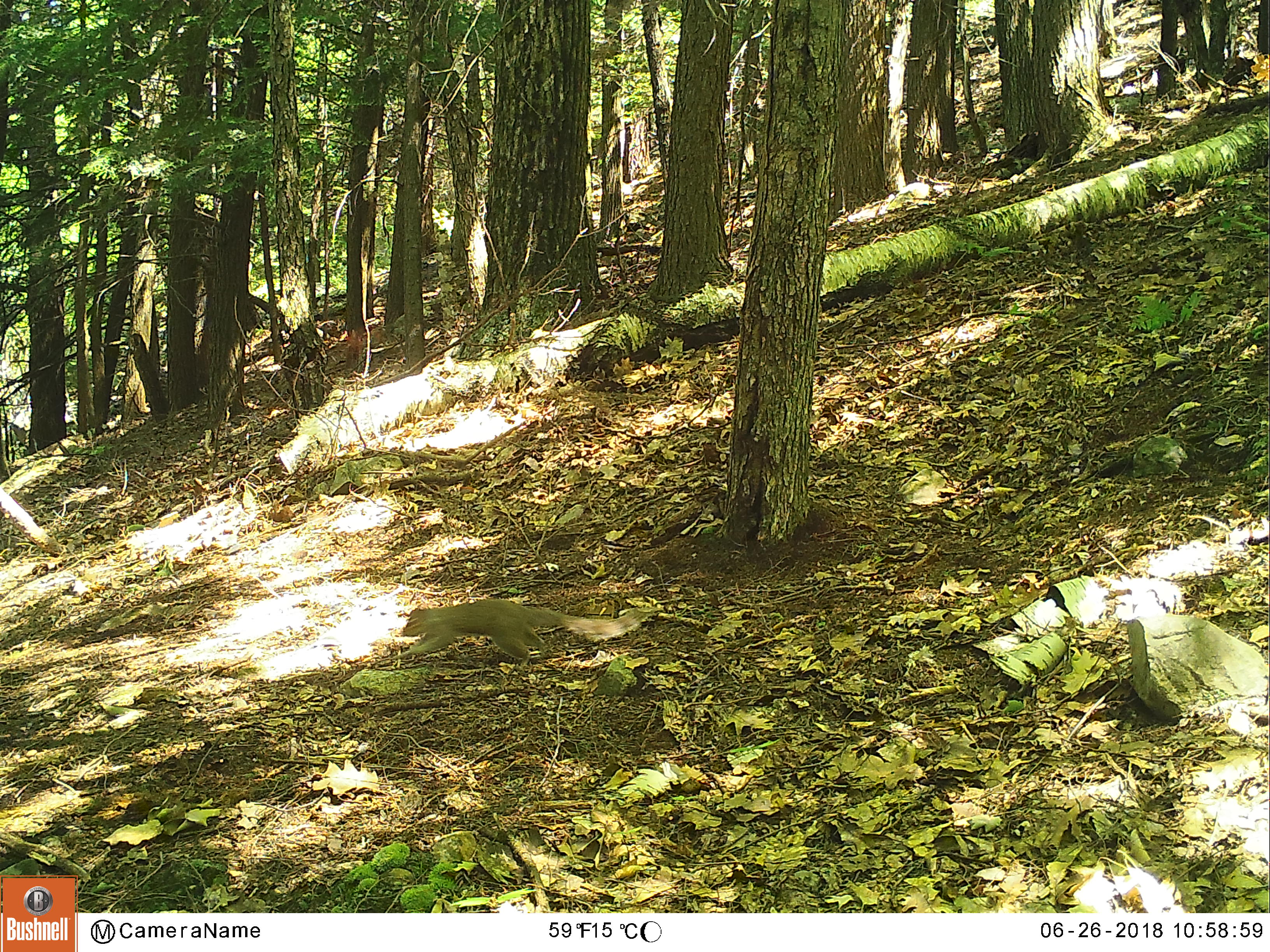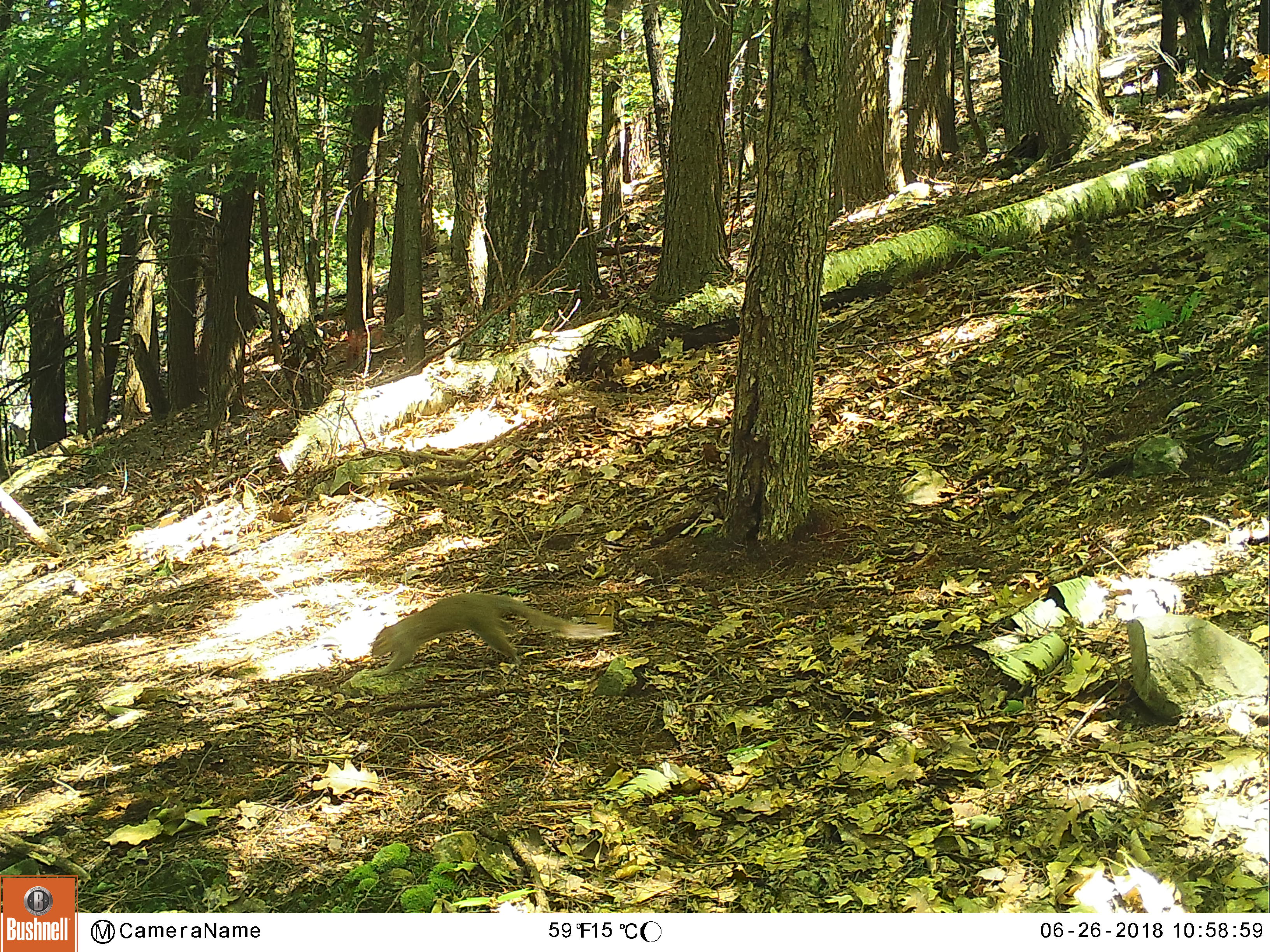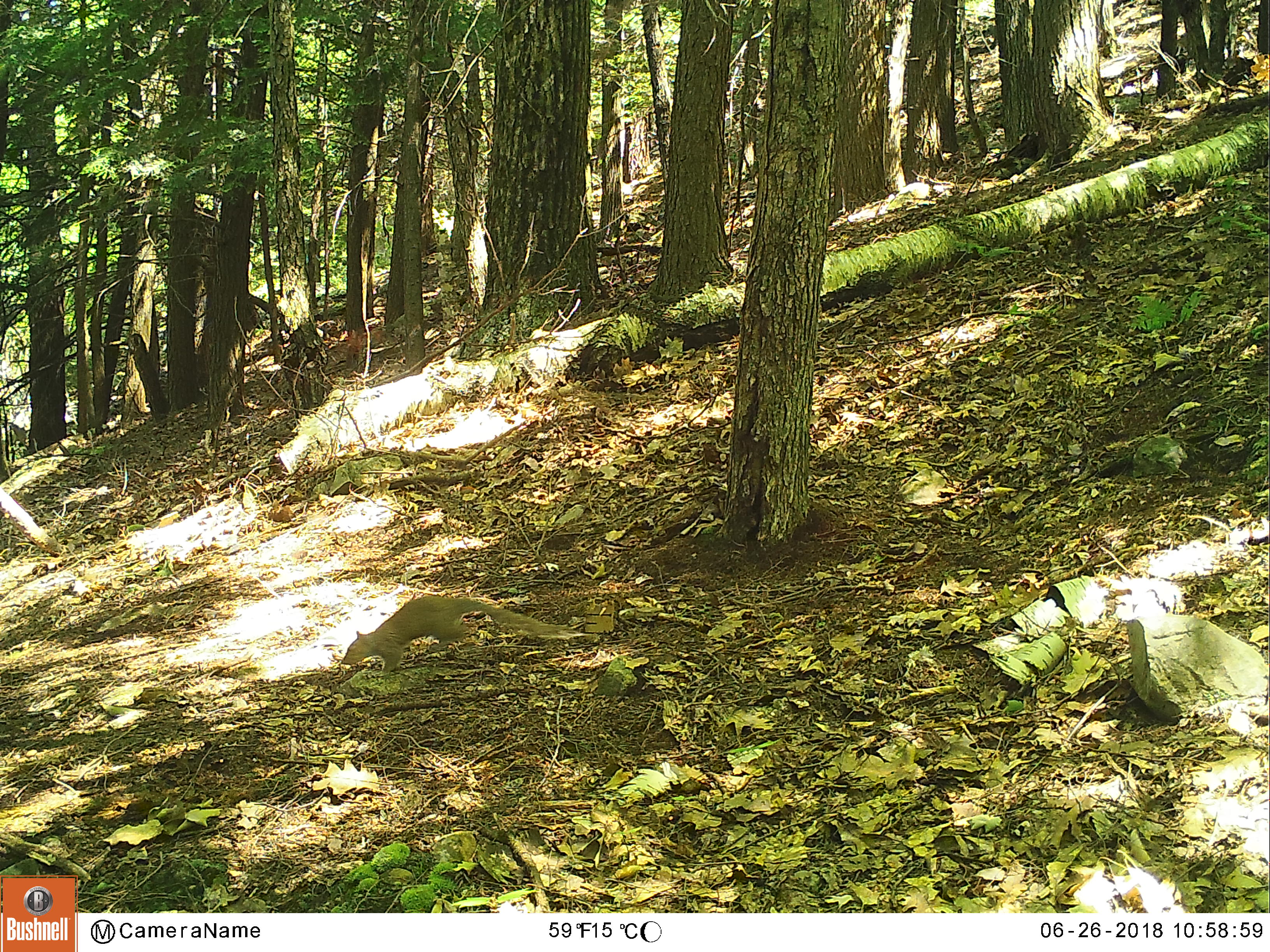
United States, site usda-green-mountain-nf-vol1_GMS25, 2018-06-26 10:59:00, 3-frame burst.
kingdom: Animalia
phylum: Chordata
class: Mammalia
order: Rodentia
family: Sciuridae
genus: Sciurus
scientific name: Sciurus carolinensis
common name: gray squirrel